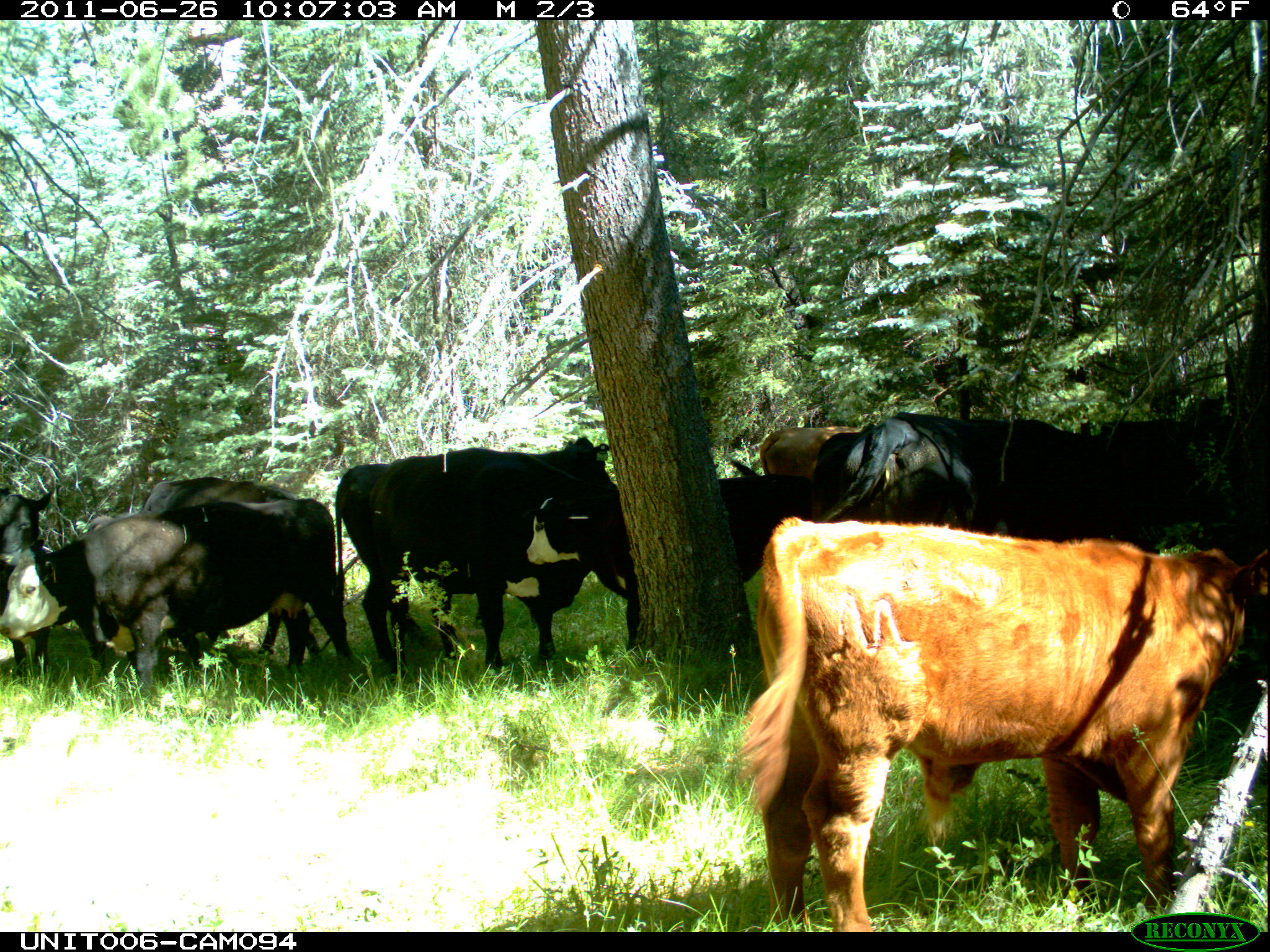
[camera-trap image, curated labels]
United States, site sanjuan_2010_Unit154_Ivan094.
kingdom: Animalia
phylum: Chordata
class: Mammalia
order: Artiodactyla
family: Bovidae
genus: Bos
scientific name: Bos taurus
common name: domestic cow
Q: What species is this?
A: Bos taurus (domestic cow).